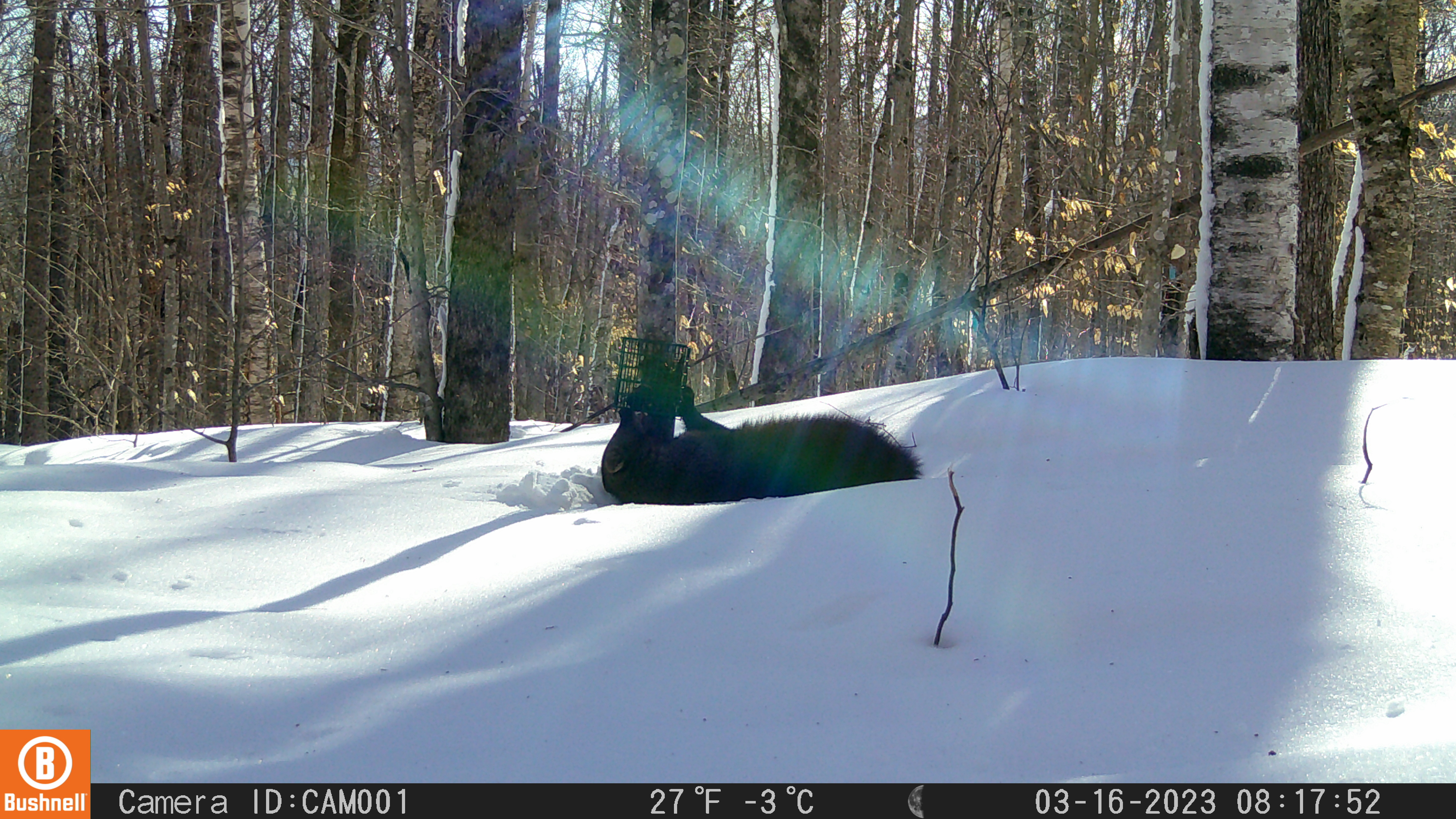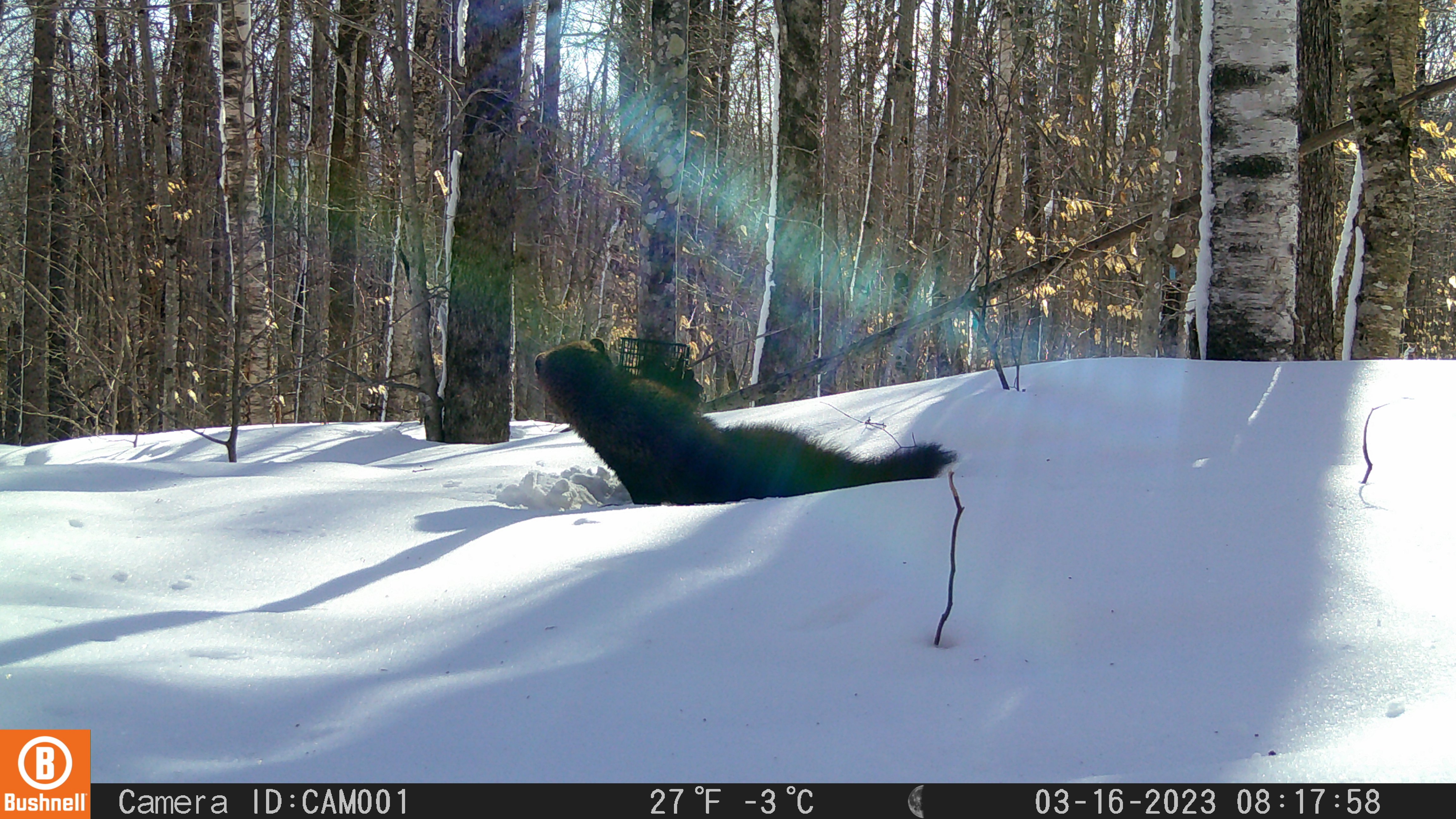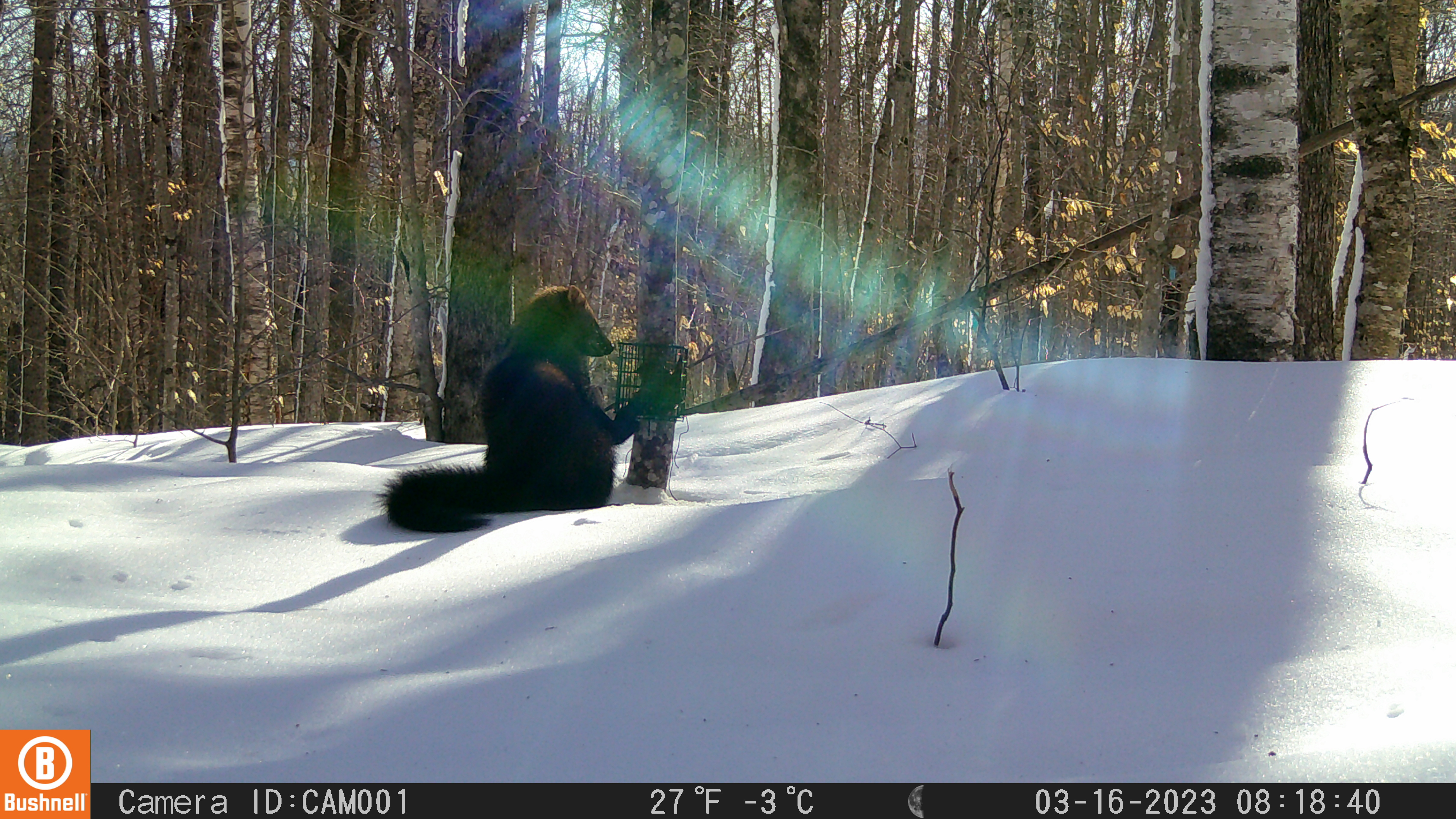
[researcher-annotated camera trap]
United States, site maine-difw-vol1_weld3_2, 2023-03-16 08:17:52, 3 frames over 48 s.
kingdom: Animalia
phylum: Chordata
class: Mammalia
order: Carnivora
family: Mustelidae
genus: Pekania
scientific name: Pekania pennanti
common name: fisher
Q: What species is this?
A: Fisher (Pekania pennanti).